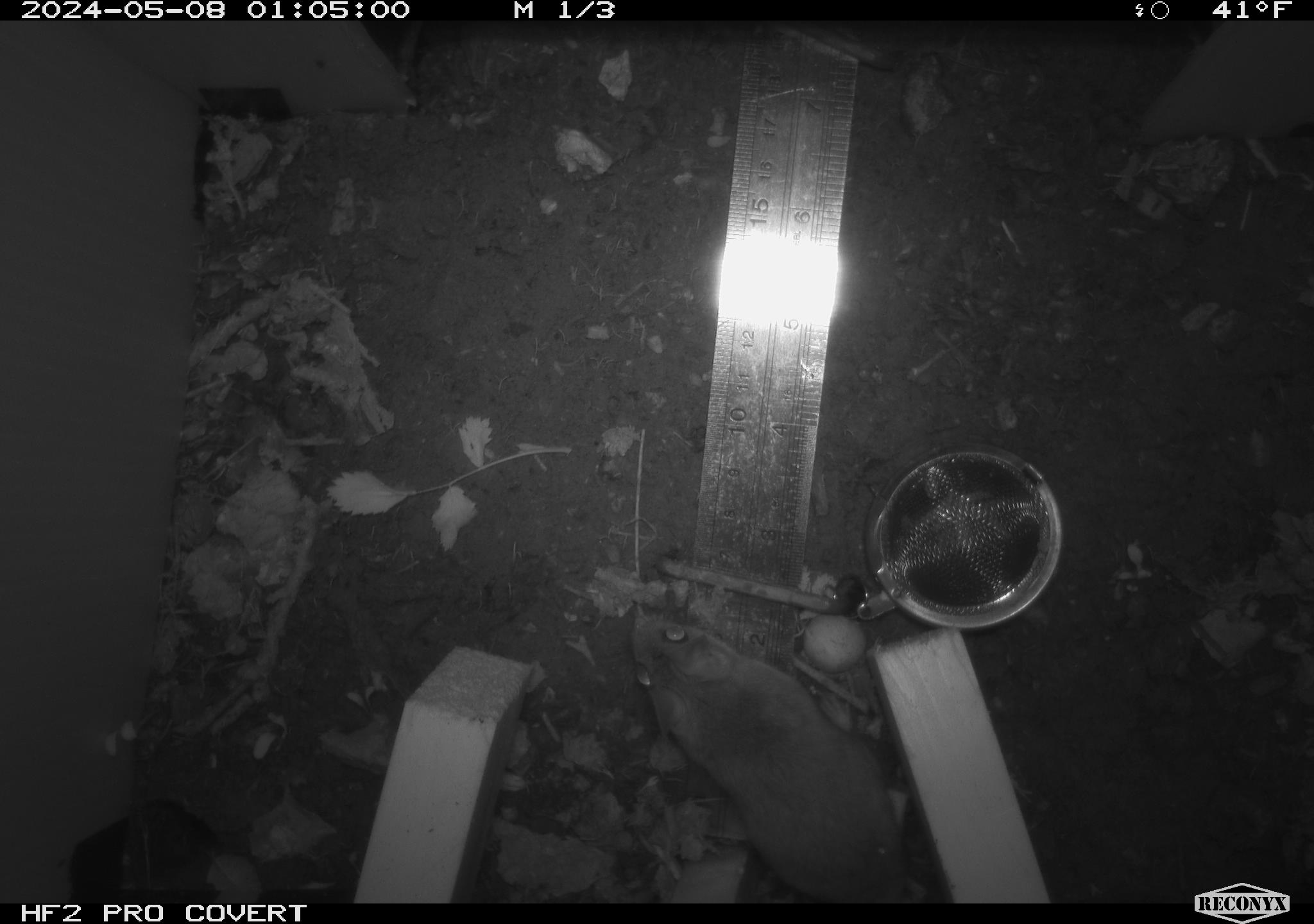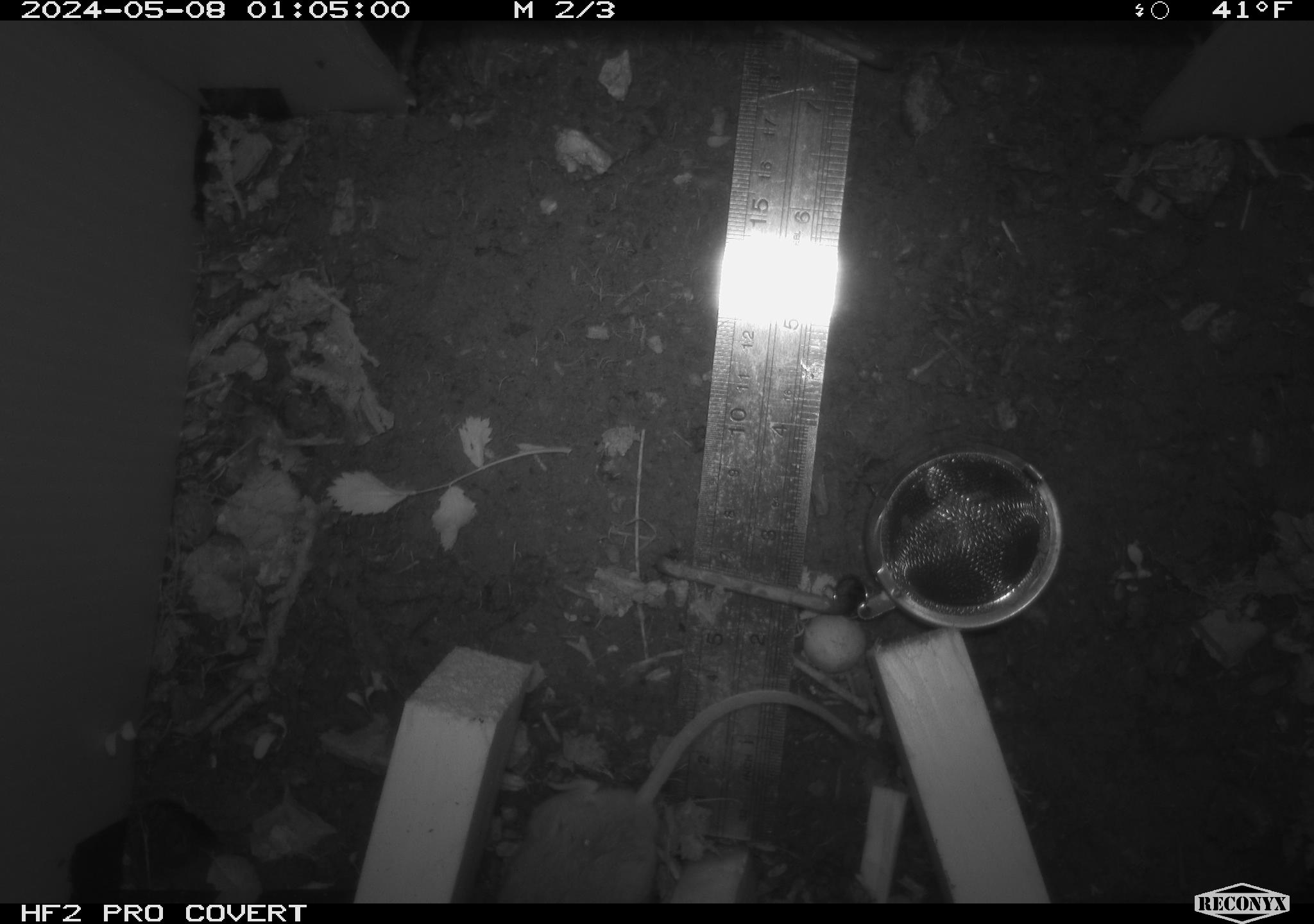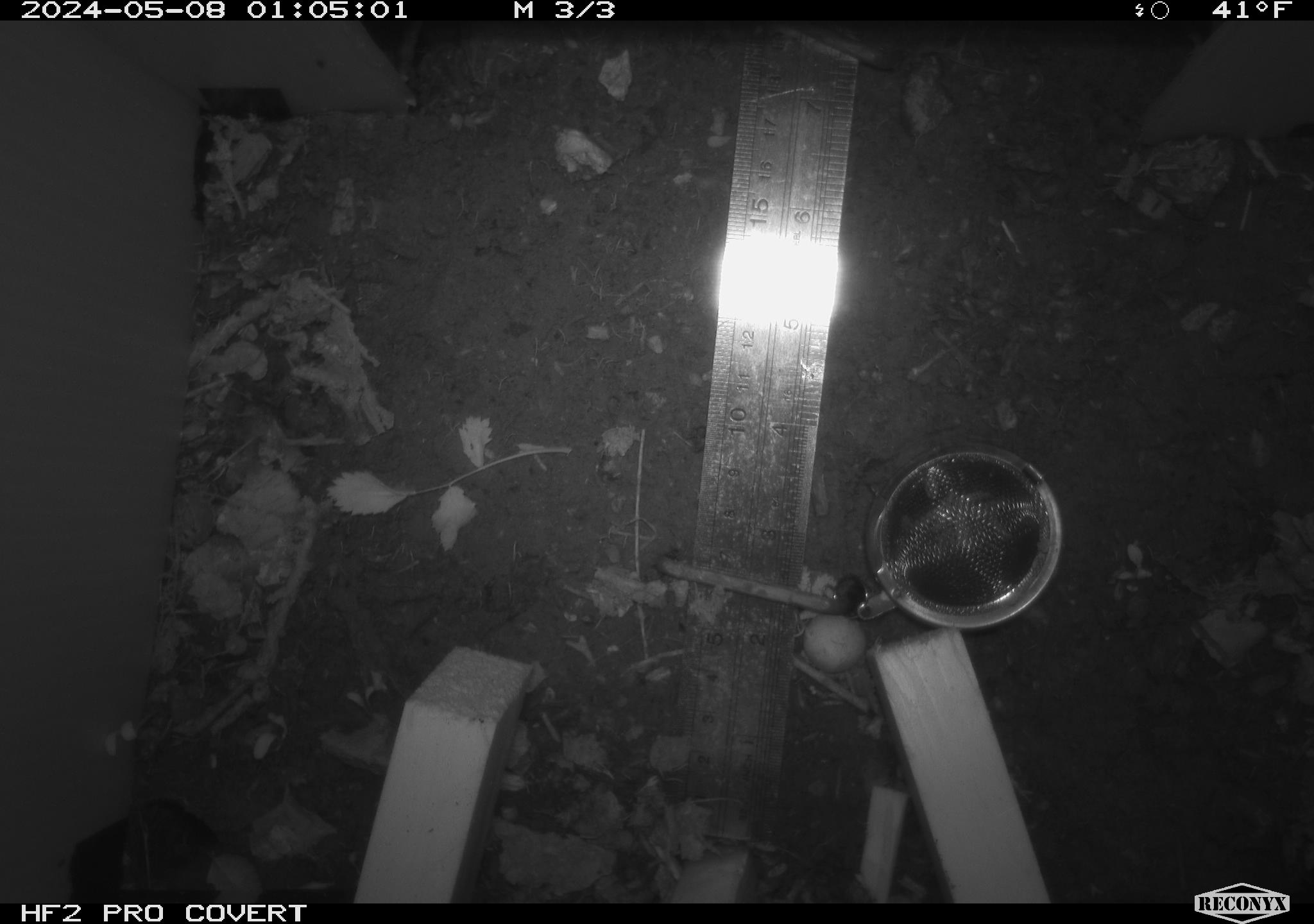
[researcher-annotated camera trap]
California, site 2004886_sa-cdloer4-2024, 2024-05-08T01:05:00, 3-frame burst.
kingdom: Animalia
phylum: Chordata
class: Mammalia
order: Rodentia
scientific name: Rodentia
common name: mouse species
Mouse species (Rodentia).